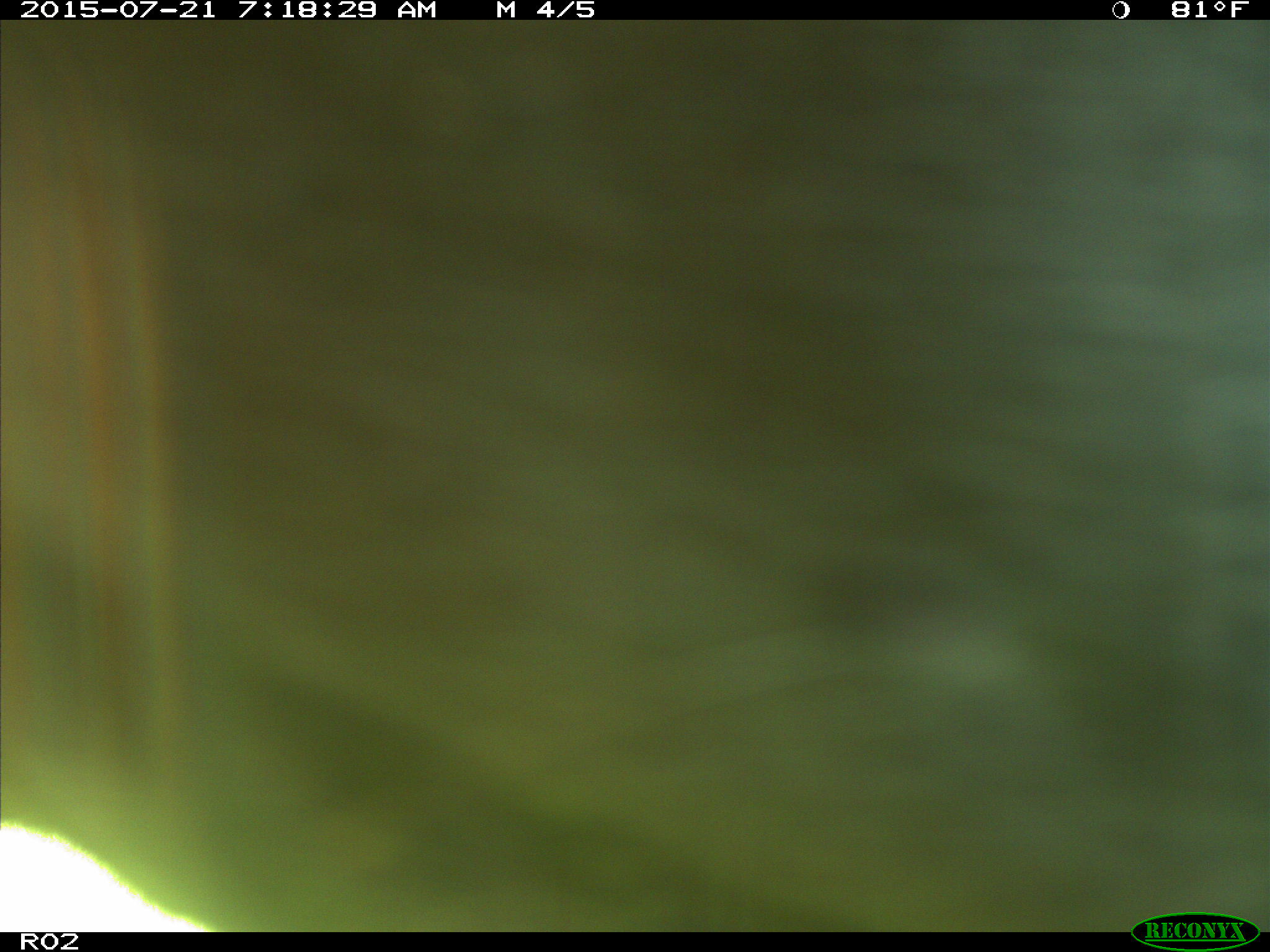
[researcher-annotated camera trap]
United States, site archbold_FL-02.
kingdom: Animalia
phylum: Chordata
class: Mammalia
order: Artiodactyla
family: Bovidae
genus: Bos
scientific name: Bos taurus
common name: domestic cow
Bos taurus (domestic cow).